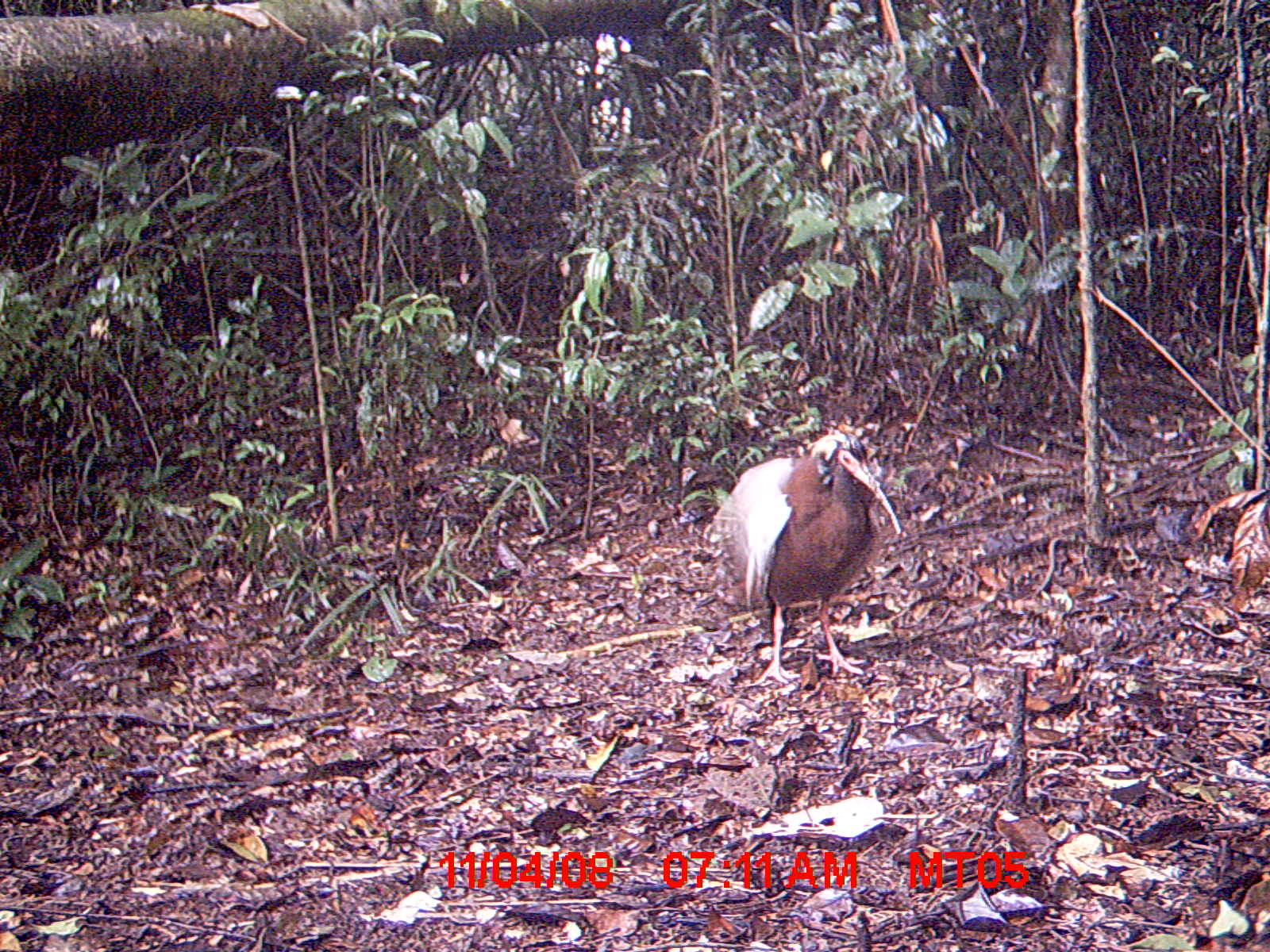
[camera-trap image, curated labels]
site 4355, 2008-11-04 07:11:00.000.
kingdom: Animalia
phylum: Chordata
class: Aves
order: Cuculiformes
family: Cuculidae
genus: Coua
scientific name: Coua serriana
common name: red-breasted coua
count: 1